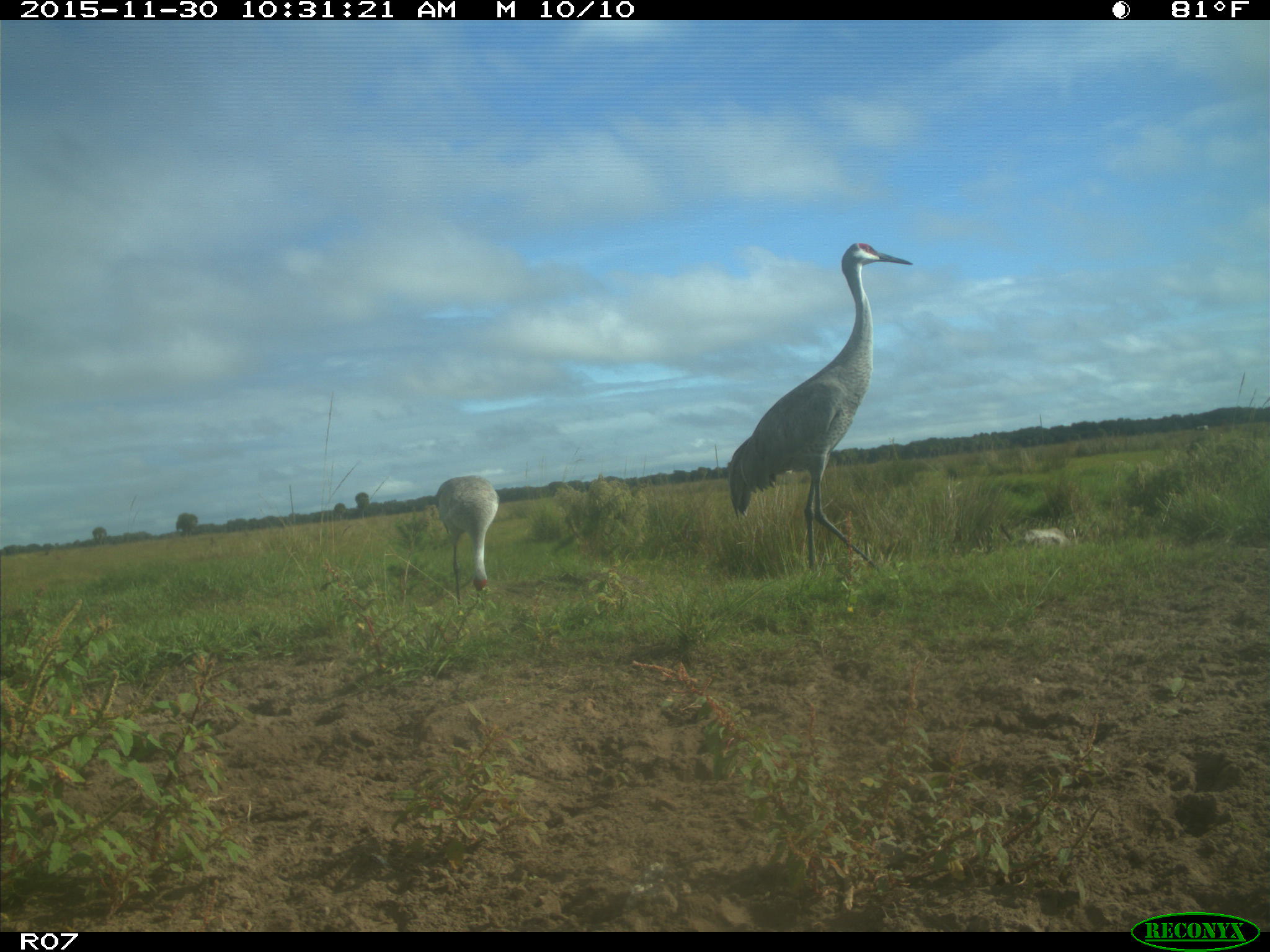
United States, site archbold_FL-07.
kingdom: Animalia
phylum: Chordata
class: Aves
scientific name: Aves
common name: birds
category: unidentified bird